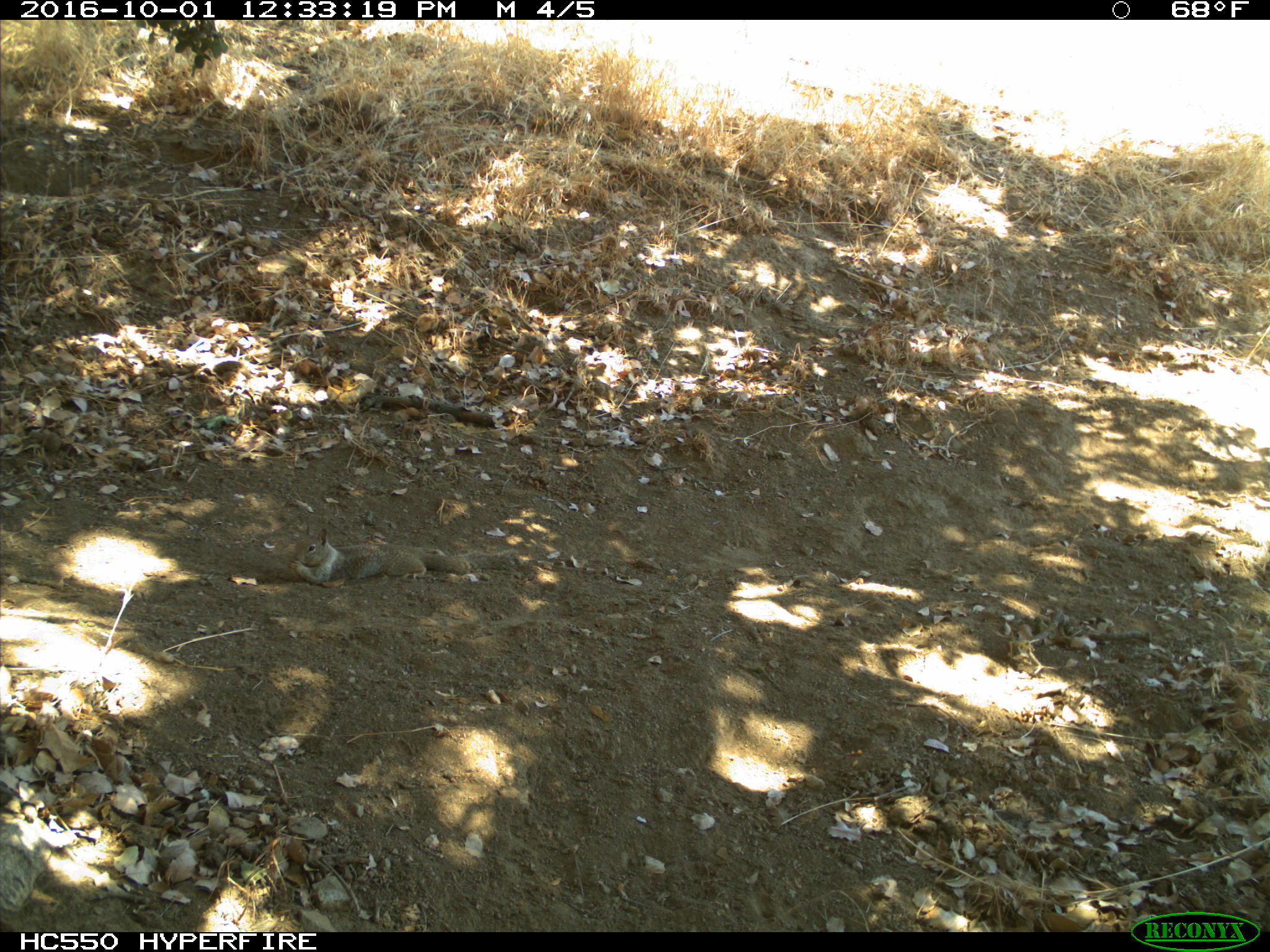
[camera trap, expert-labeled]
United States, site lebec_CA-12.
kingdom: Animalia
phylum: Chordata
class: Mammalia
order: Rodentia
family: Sciuridae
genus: Otospermophilus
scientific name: Otospermophilus beecheyi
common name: california ground squirrel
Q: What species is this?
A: Otospermophilus beecheyi (california ground squirrel).